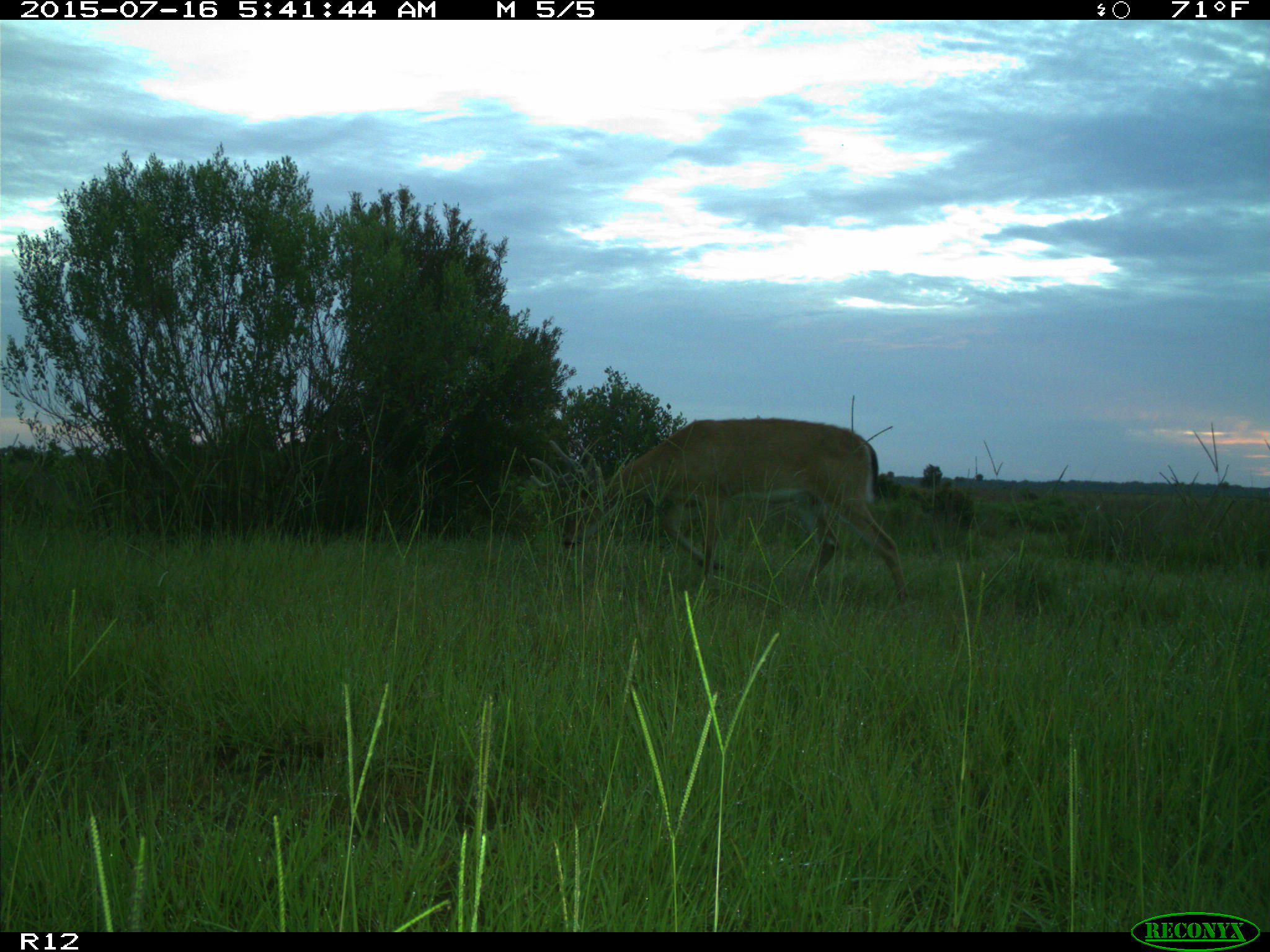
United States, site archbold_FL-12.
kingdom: Animalia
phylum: Chordata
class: Mammalia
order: Artiodactyla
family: Cervidae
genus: Odocoileus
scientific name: Odocoileus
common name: deer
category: unidentified deer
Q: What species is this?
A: Unidentified deer (deer) (Odocoileus).